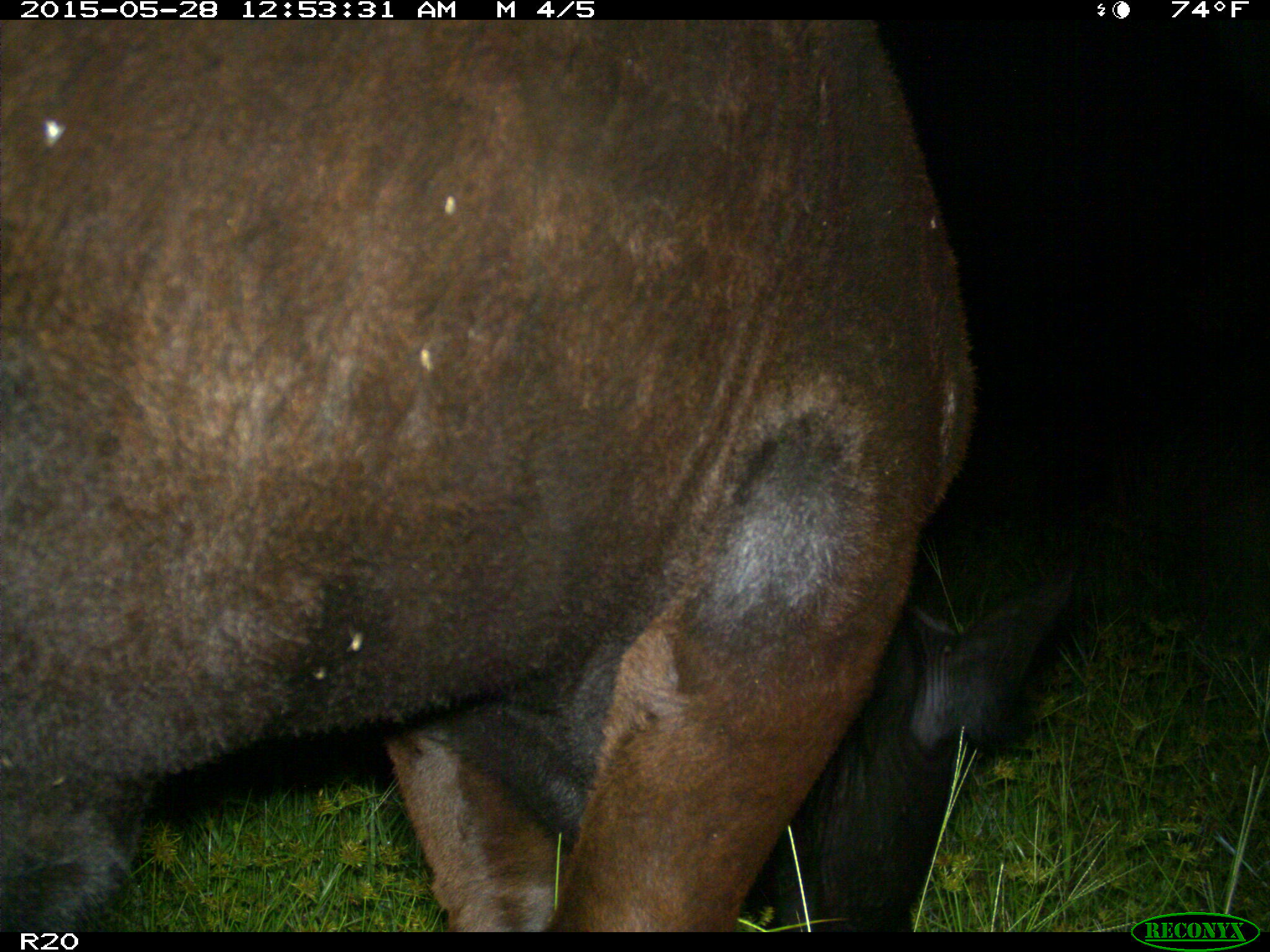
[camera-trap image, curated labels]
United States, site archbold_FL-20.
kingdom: Animalia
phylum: Chordata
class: Mammalia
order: Artiodactyla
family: Bovidae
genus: Bos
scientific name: Bos taurus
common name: domestic cow